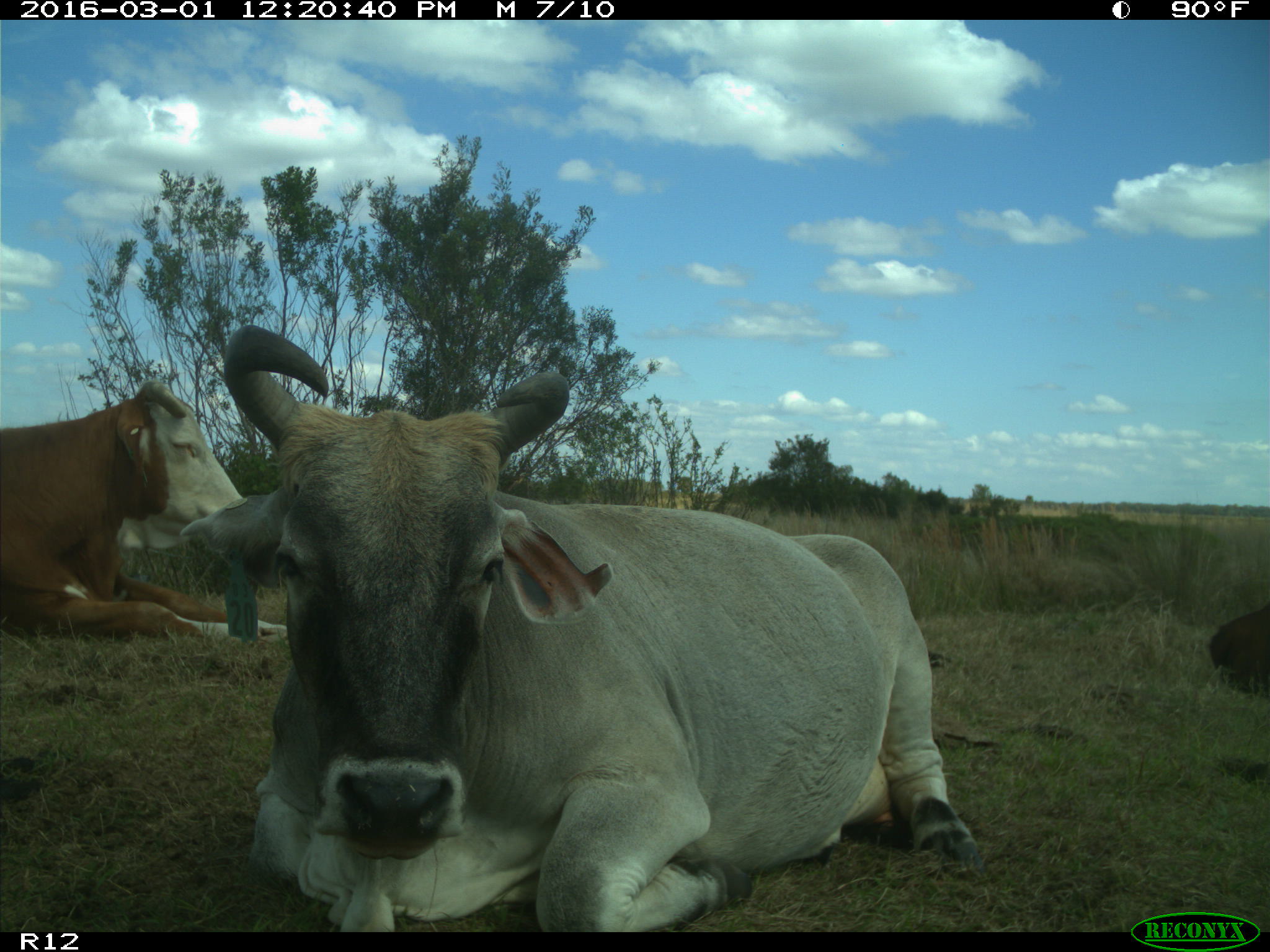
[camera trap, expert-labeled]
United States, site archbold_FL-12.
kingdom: Animalia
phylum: Chordata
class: Mammalia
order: Artiodactyla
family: Bovidae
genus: Bos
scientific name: Bos taurus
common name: domestic cow